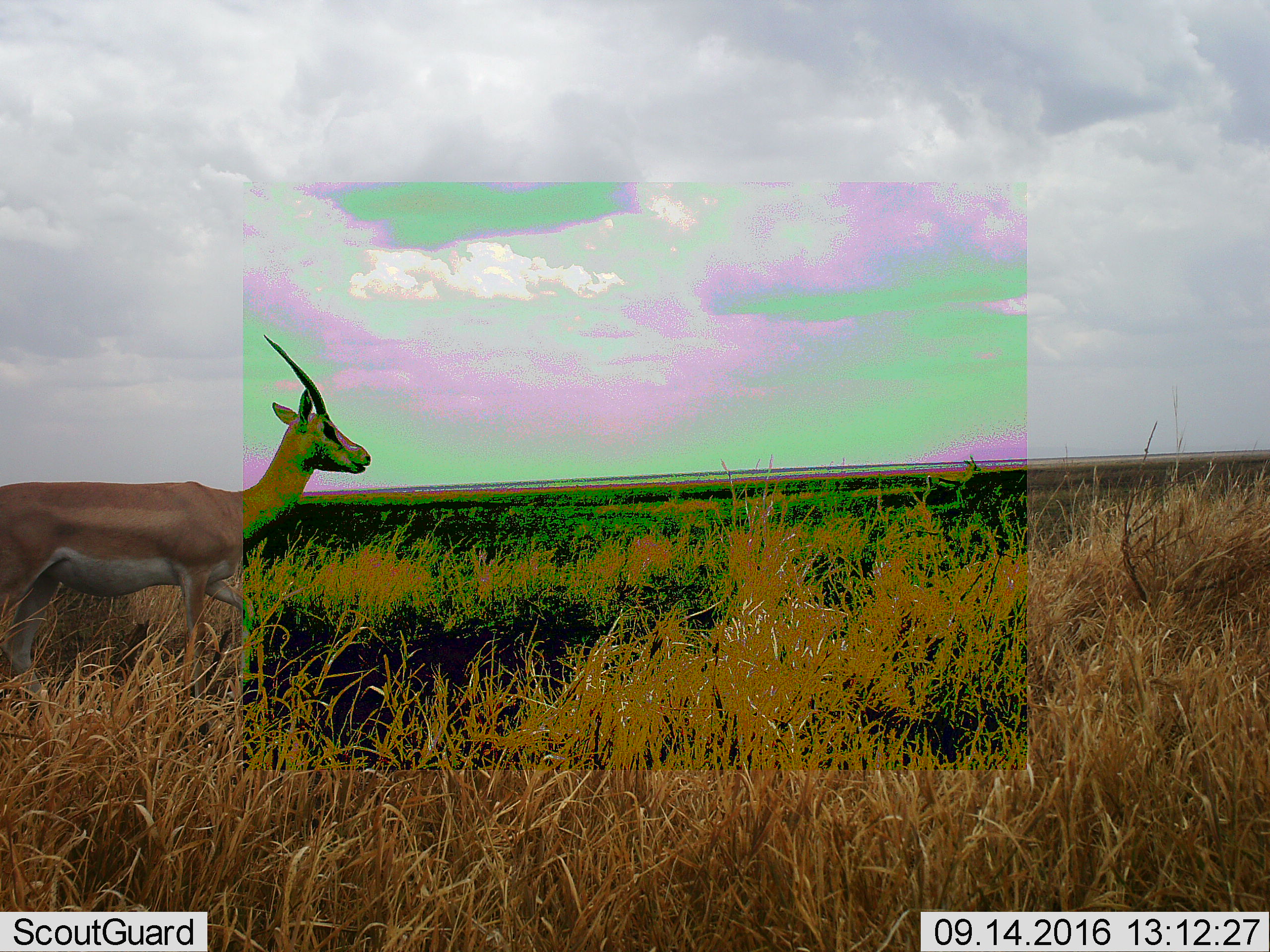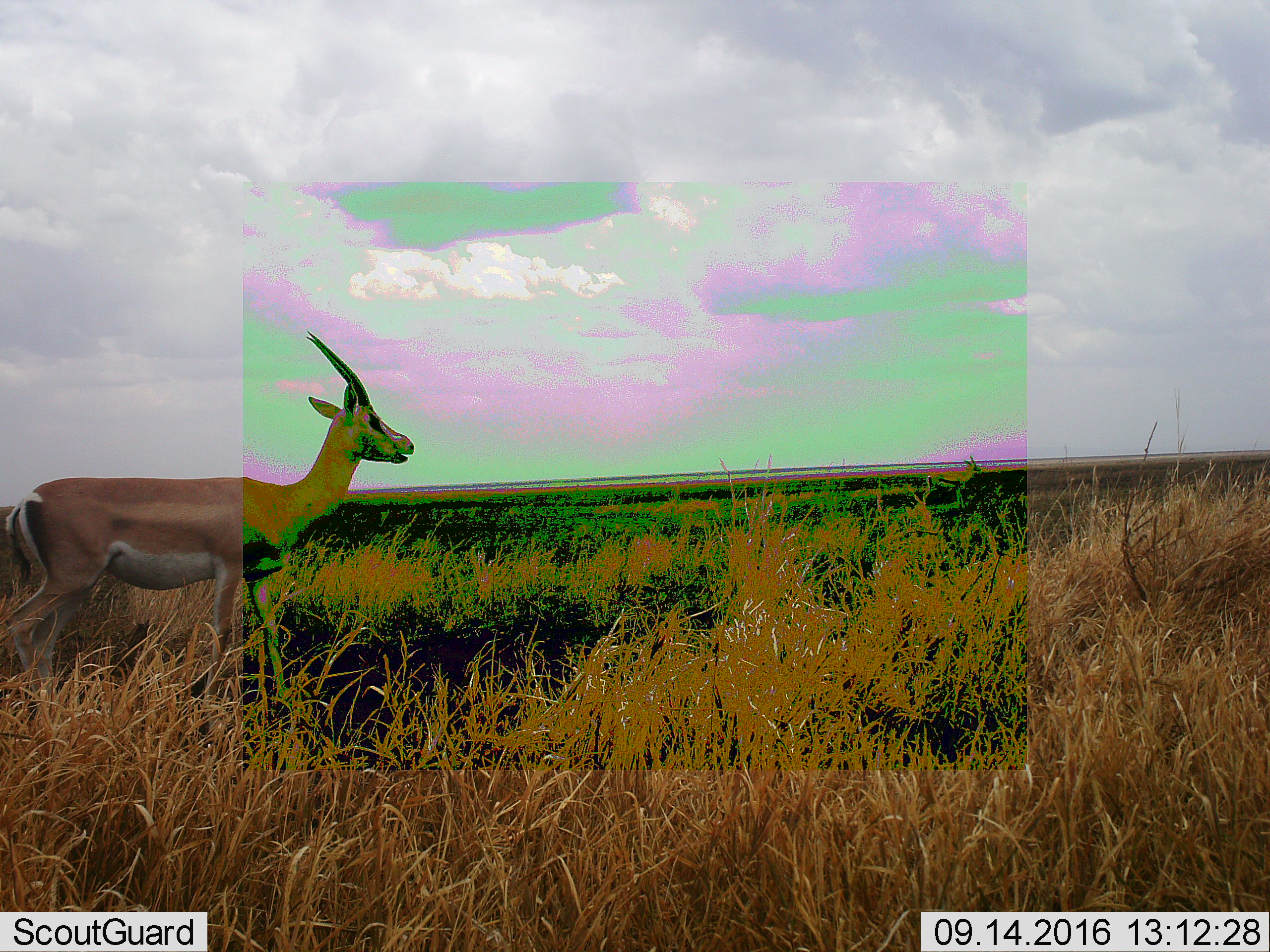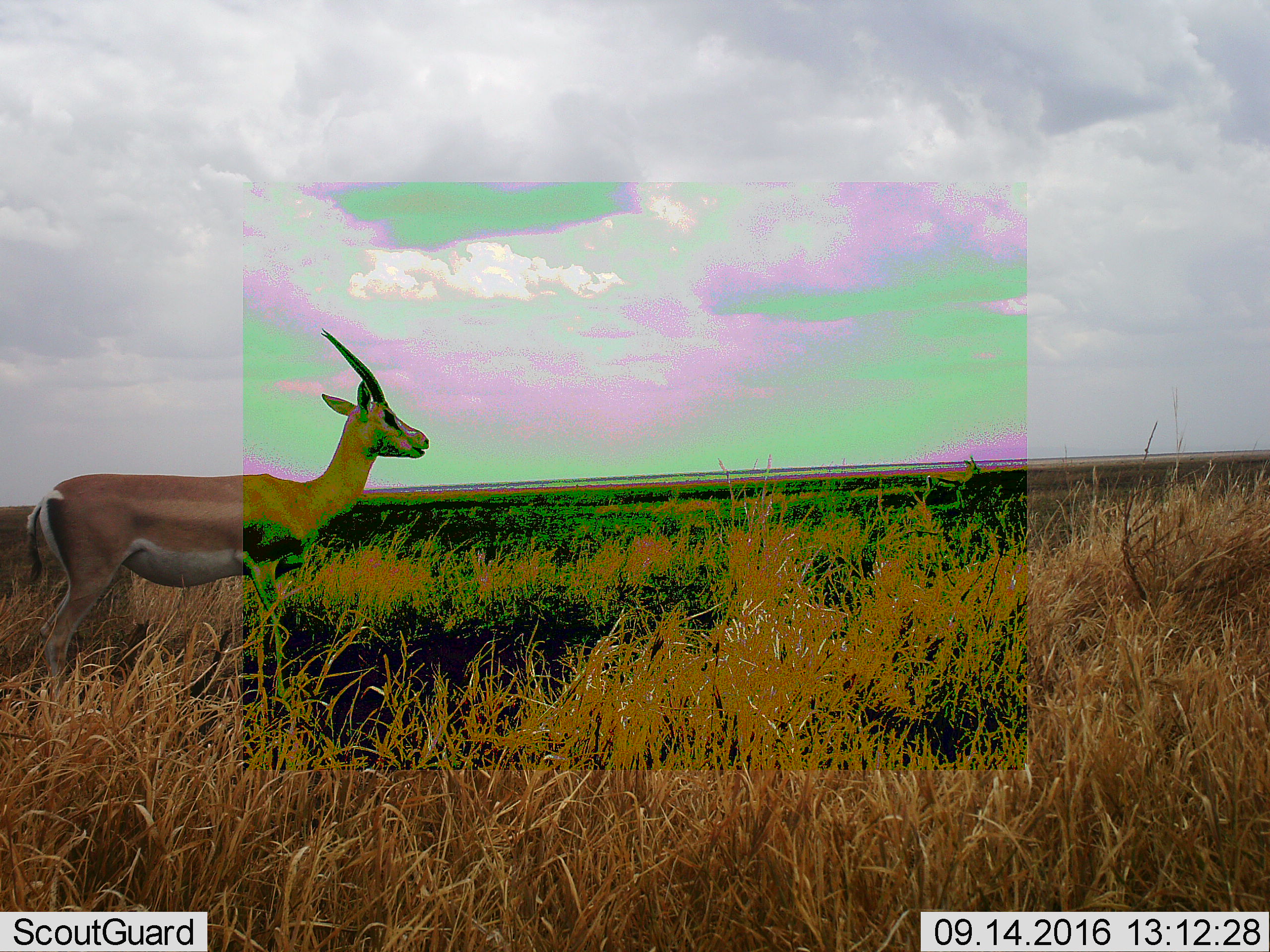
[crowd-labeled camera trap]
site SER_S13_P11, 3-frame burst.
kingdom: Animalia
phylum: Chordata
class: Mammalia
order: Artiodactyla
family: Bovidae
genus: Nanger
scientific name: Nanger granti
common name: grant's gazelle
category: gazellegrants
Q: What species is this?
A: Gazellegrants (grant's gazelle) (Nanger granti).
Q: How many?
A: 2.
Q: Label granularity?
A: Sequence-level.